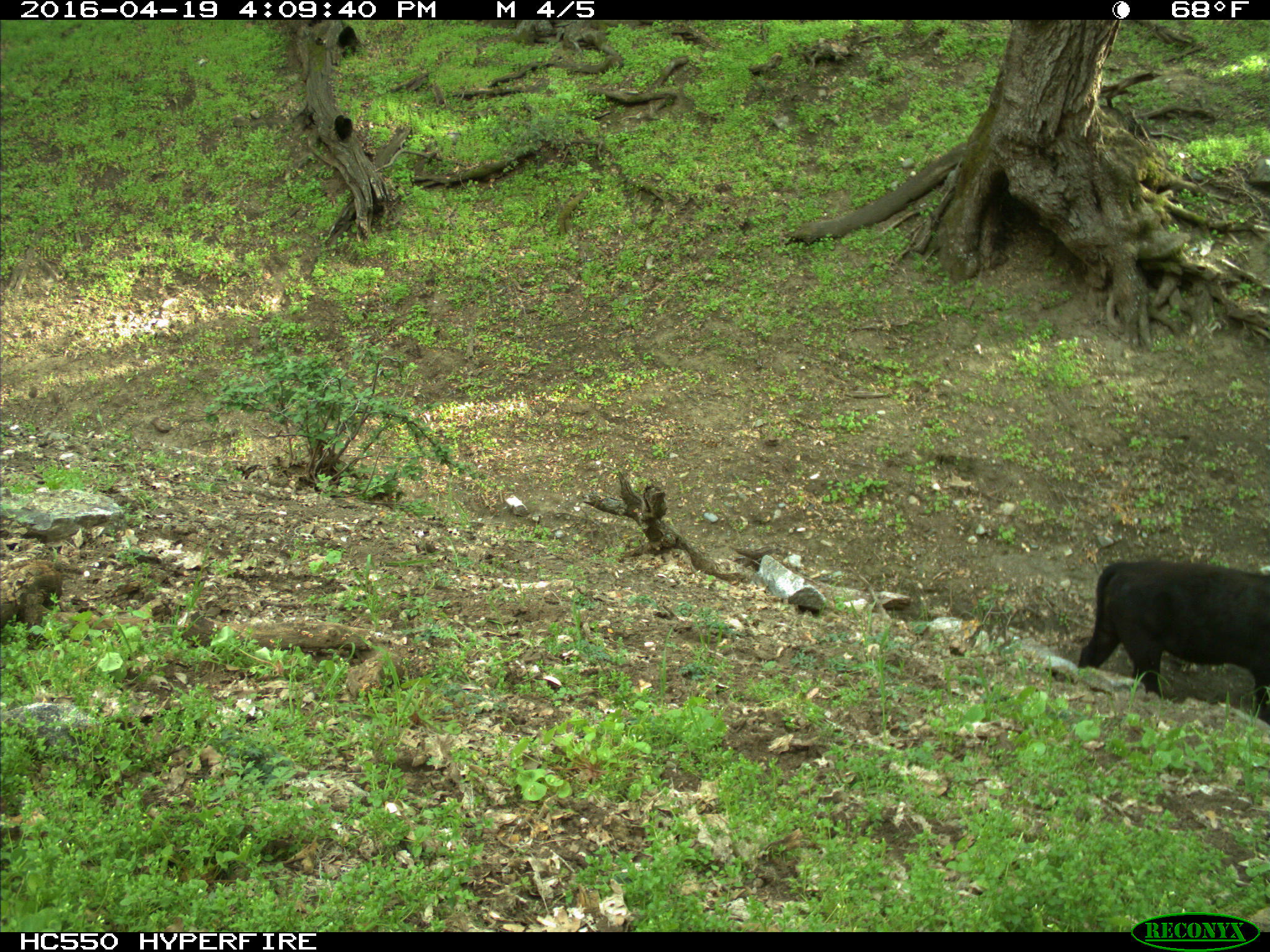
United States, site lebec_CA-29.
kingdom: Animalia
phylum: Chordata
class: Mammalia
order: Artiodactyla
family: Bovidae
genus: Bos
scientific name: Bos taurus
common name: domestic cow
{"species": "Bos taurus (domestic cow)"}